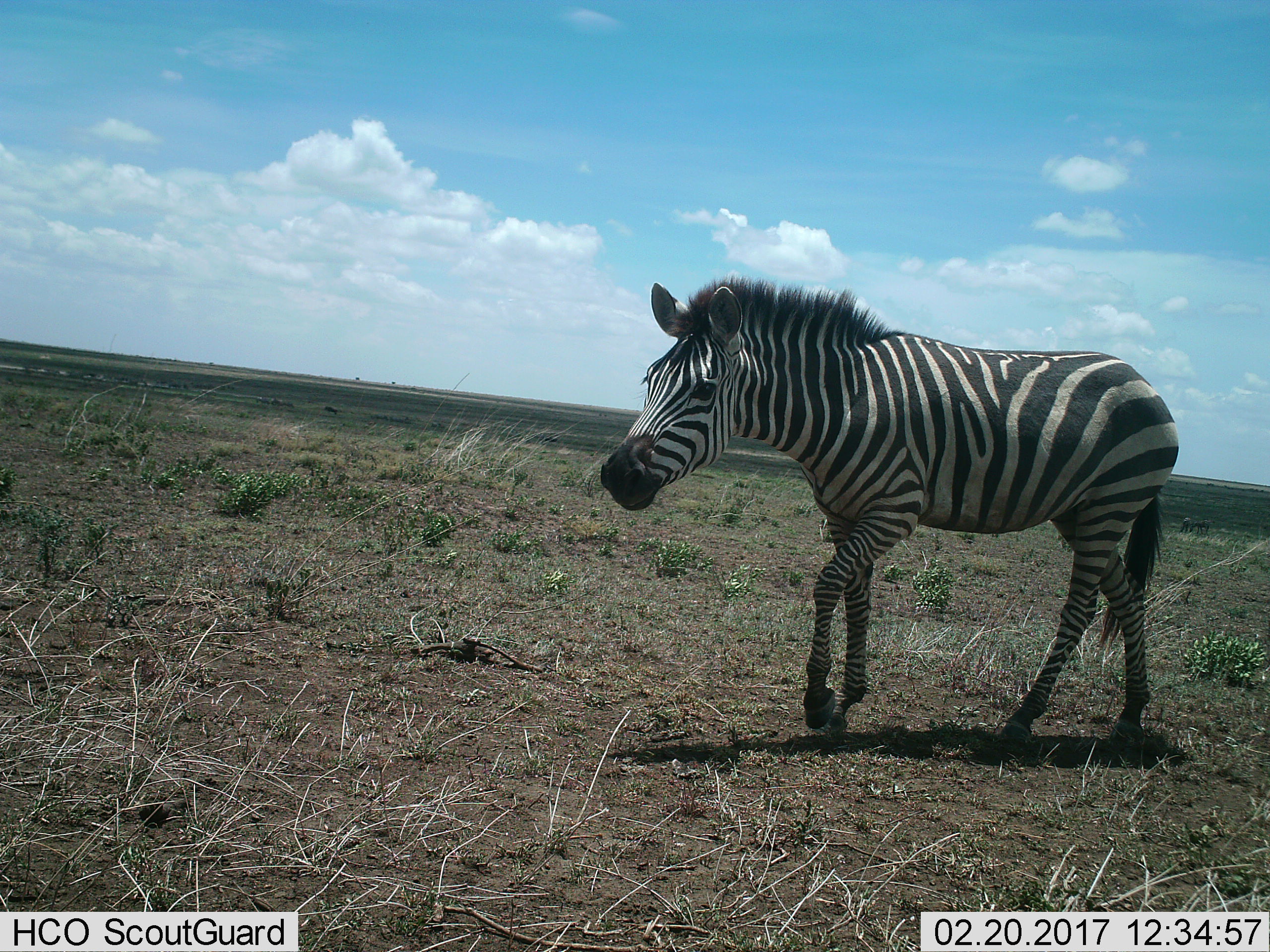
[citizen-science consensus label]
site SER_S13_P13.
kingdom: Animalia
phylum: Chordata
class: Mammalia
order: Perissodactyla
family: Equidae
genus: Equus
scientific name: Equus quagga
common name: plains zebra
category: zebraplains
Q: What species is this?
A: Zebraplains (plains zebra) (Equus quagga).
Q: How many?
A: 1.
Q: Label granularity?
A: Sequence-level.